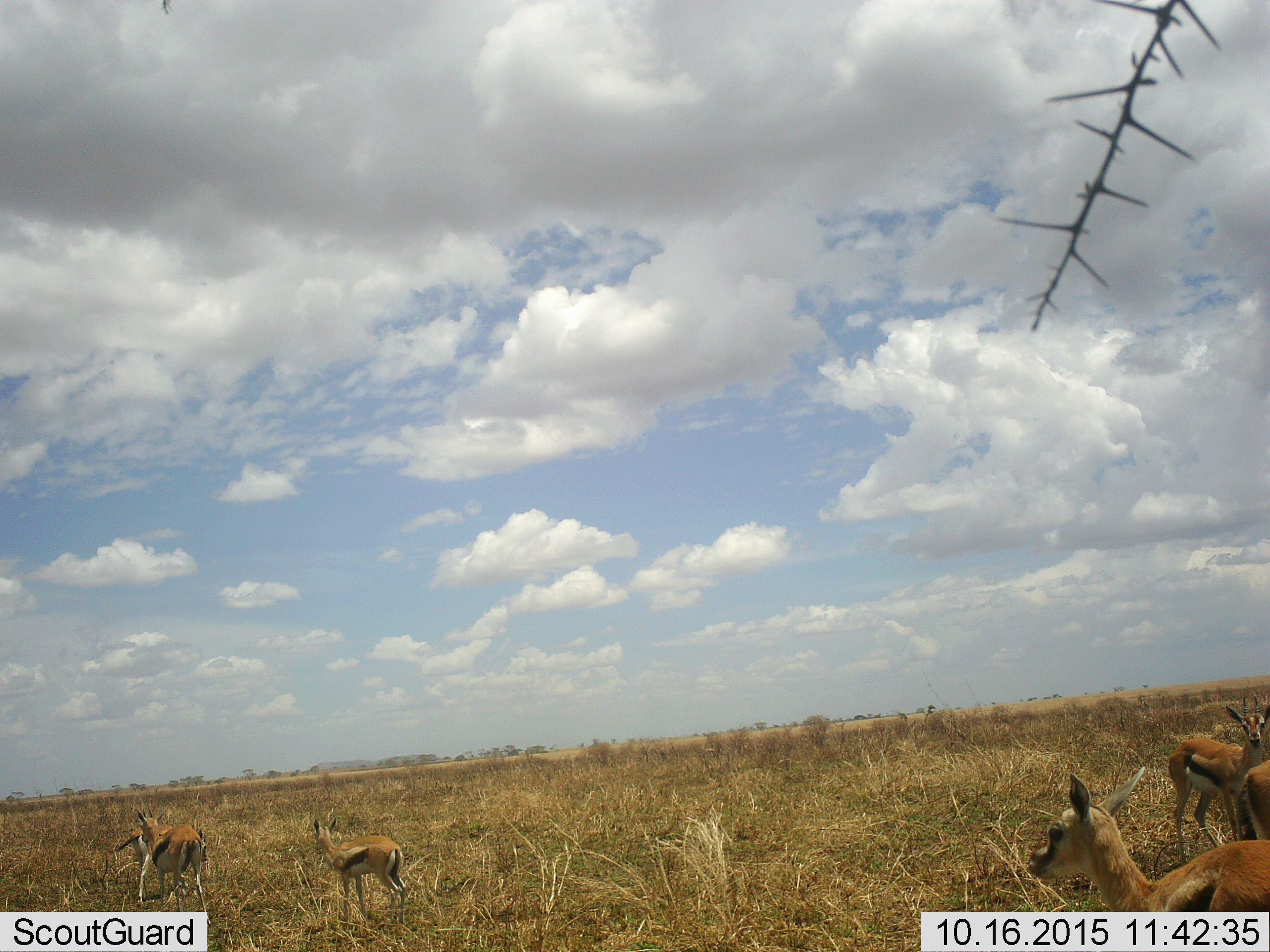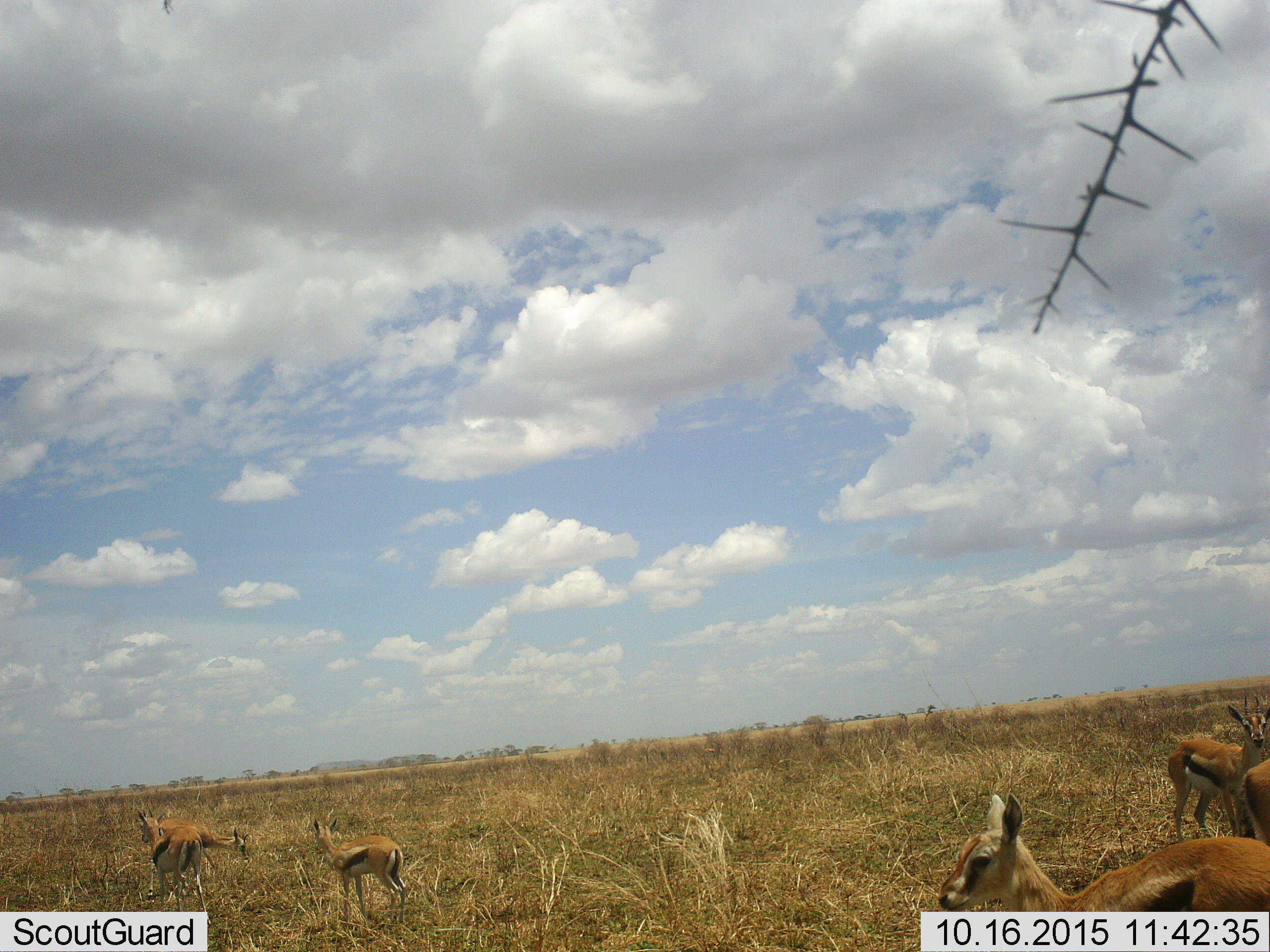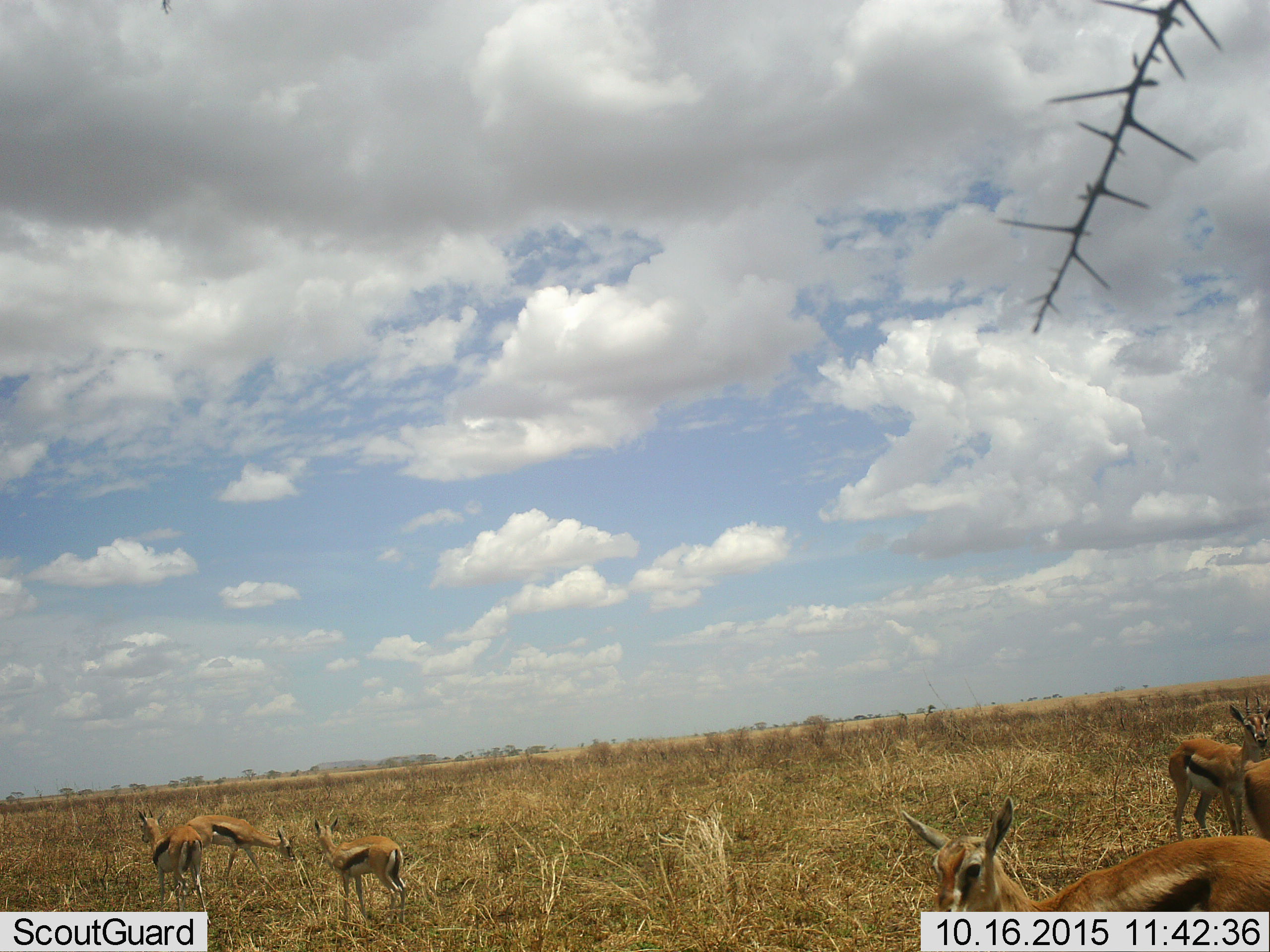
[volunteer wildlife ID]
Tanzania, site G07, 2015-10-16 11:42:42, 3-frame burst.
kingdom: Animalia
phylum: Chordata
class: Mammalia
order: Artiodactyla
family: Bovidae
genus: Eudorcas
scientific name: Eudorcas thomsonii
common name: thomson's gazelle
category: gazellethomsons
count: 6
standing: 100%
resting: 20%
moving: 40%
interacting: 0%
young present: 70%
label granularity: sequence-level